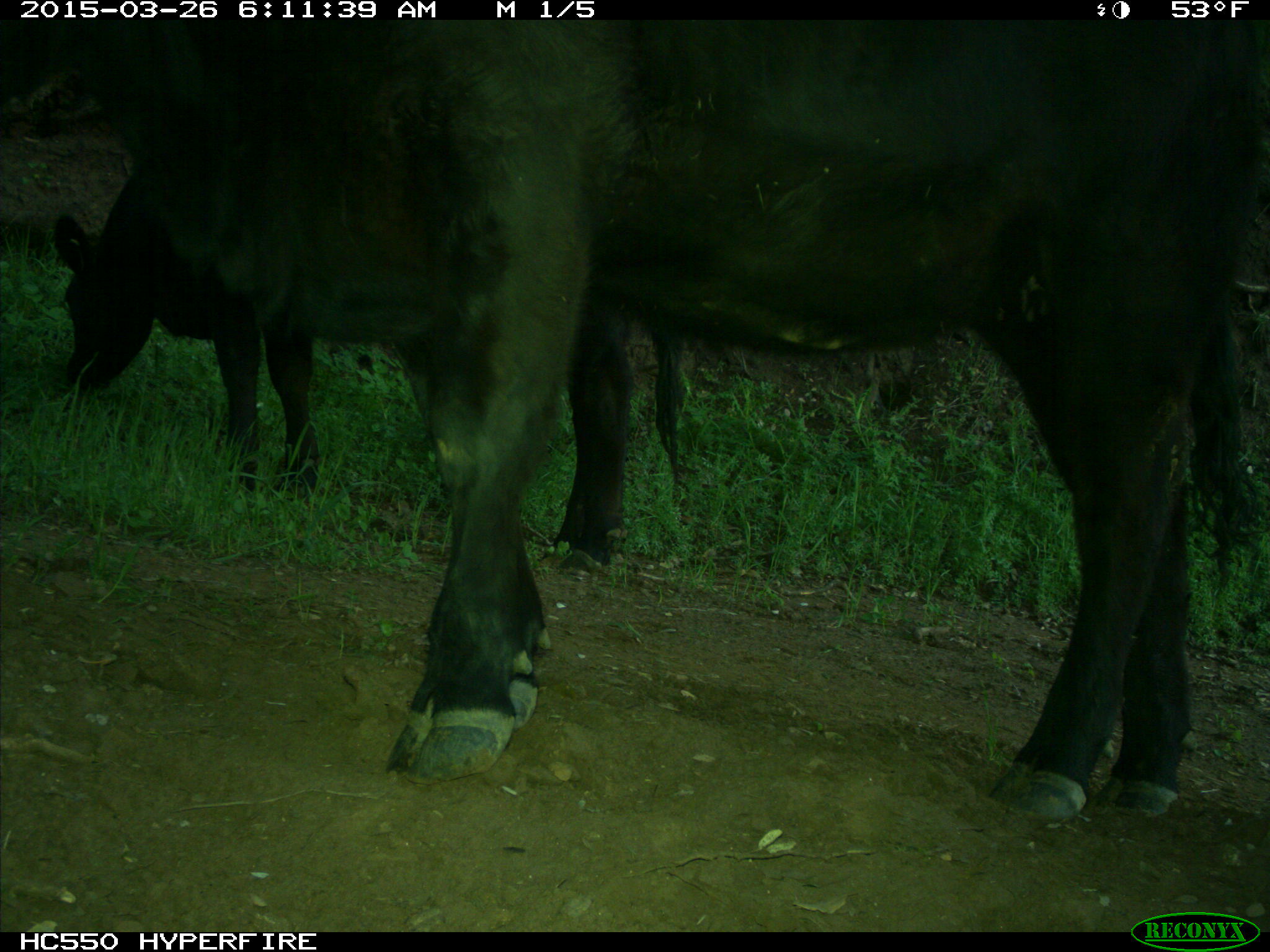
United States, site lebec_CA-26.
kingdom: Animalia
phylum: Chordata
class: Mammalia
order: Artiodactyla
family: Bovidae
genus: Bos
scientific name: Bos taurus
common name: domestic cow